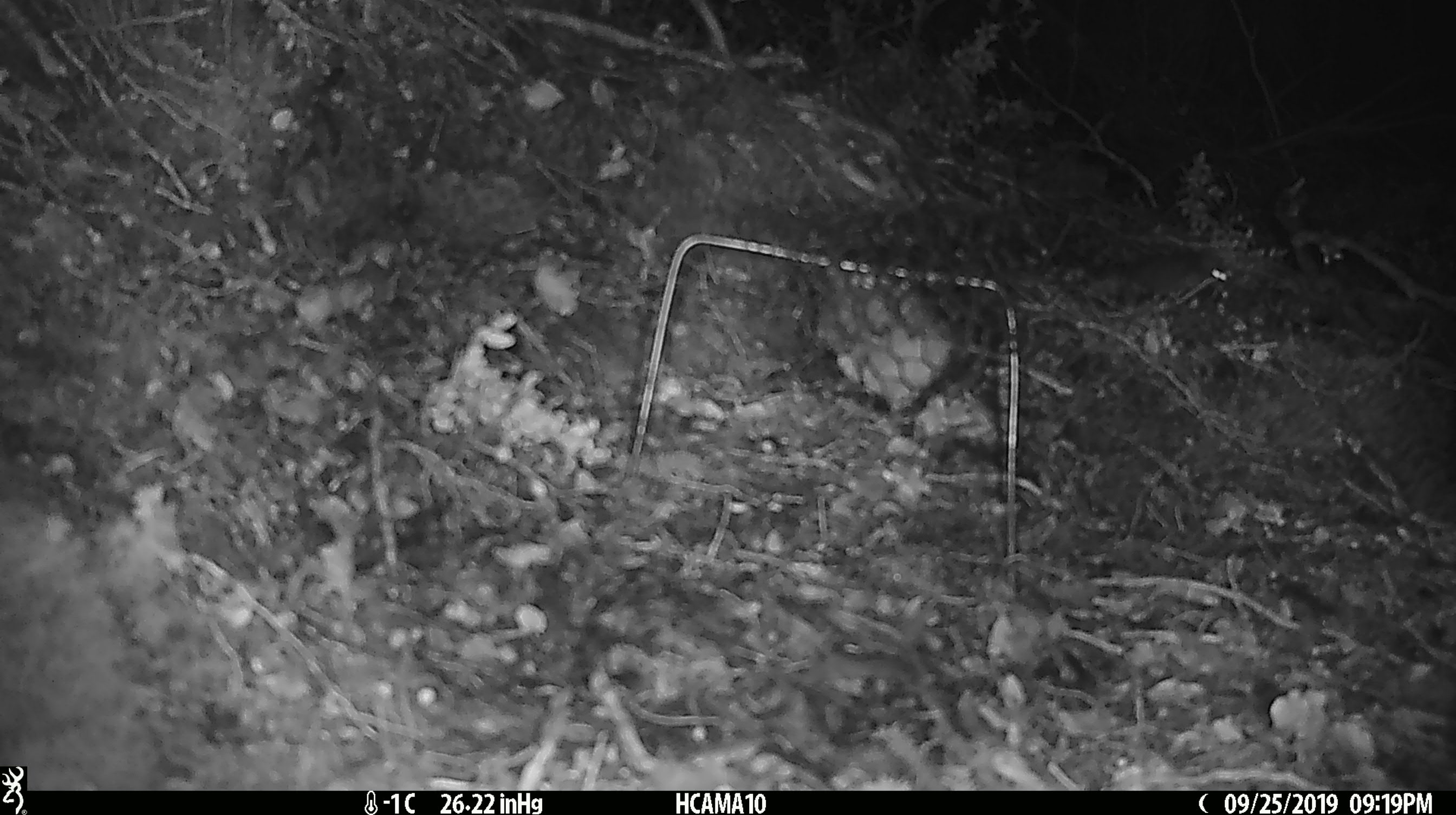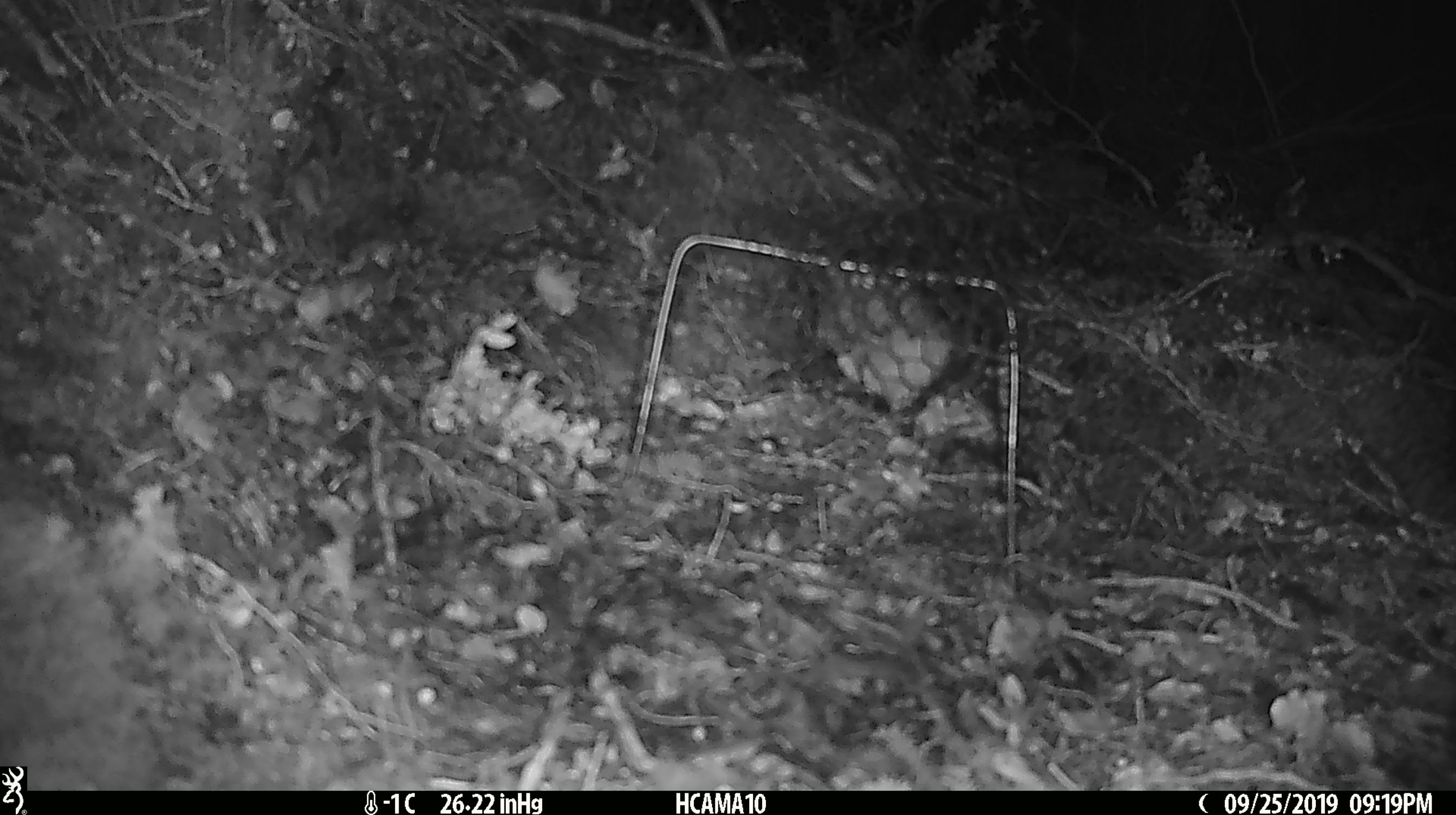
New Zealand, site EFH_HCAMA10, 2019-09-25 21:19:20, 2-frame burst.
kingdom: Animalia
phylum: Chordata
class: Mammalia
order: Rodentia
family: Muridae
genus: Mus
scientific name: Mus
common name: mouse